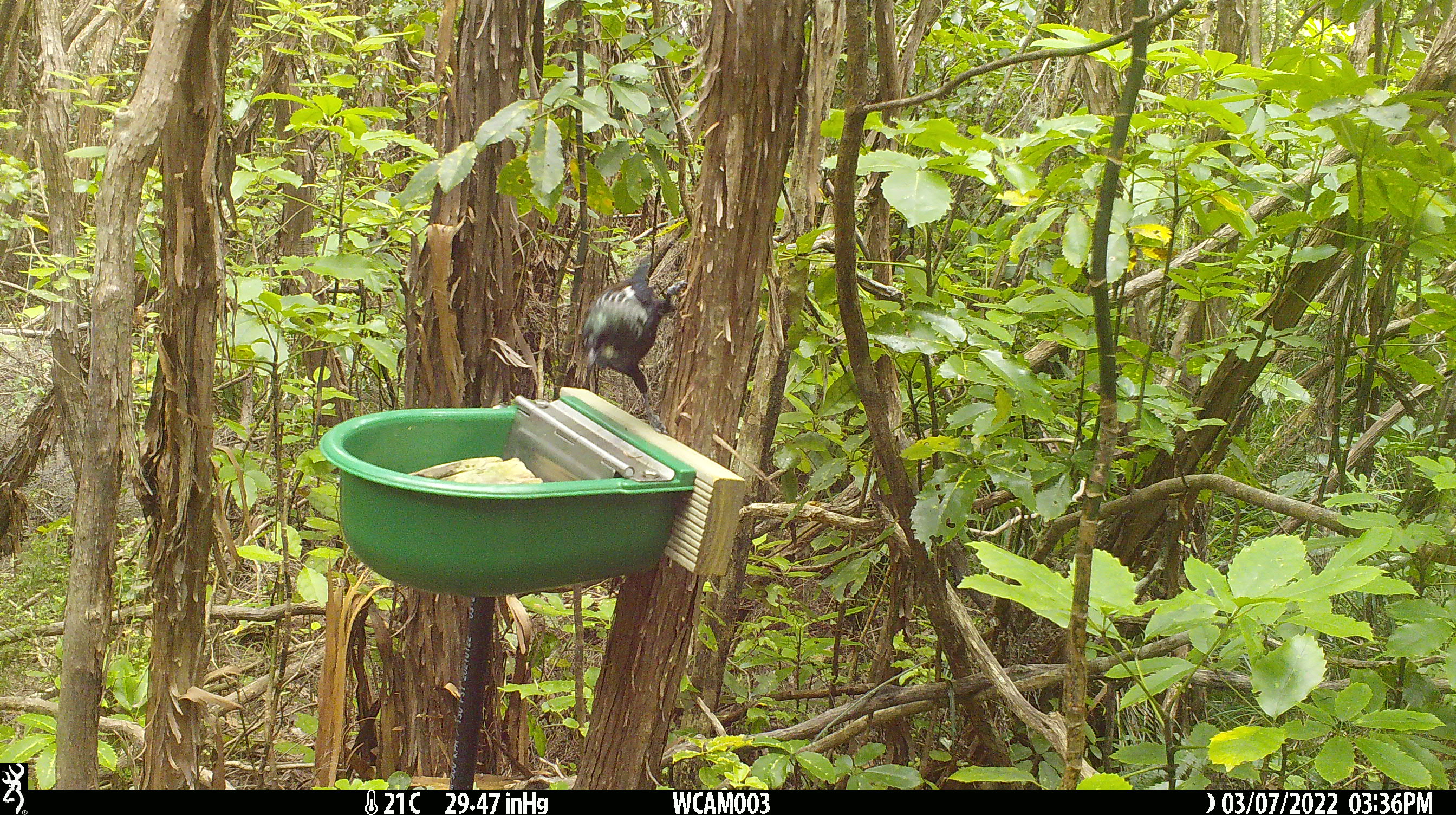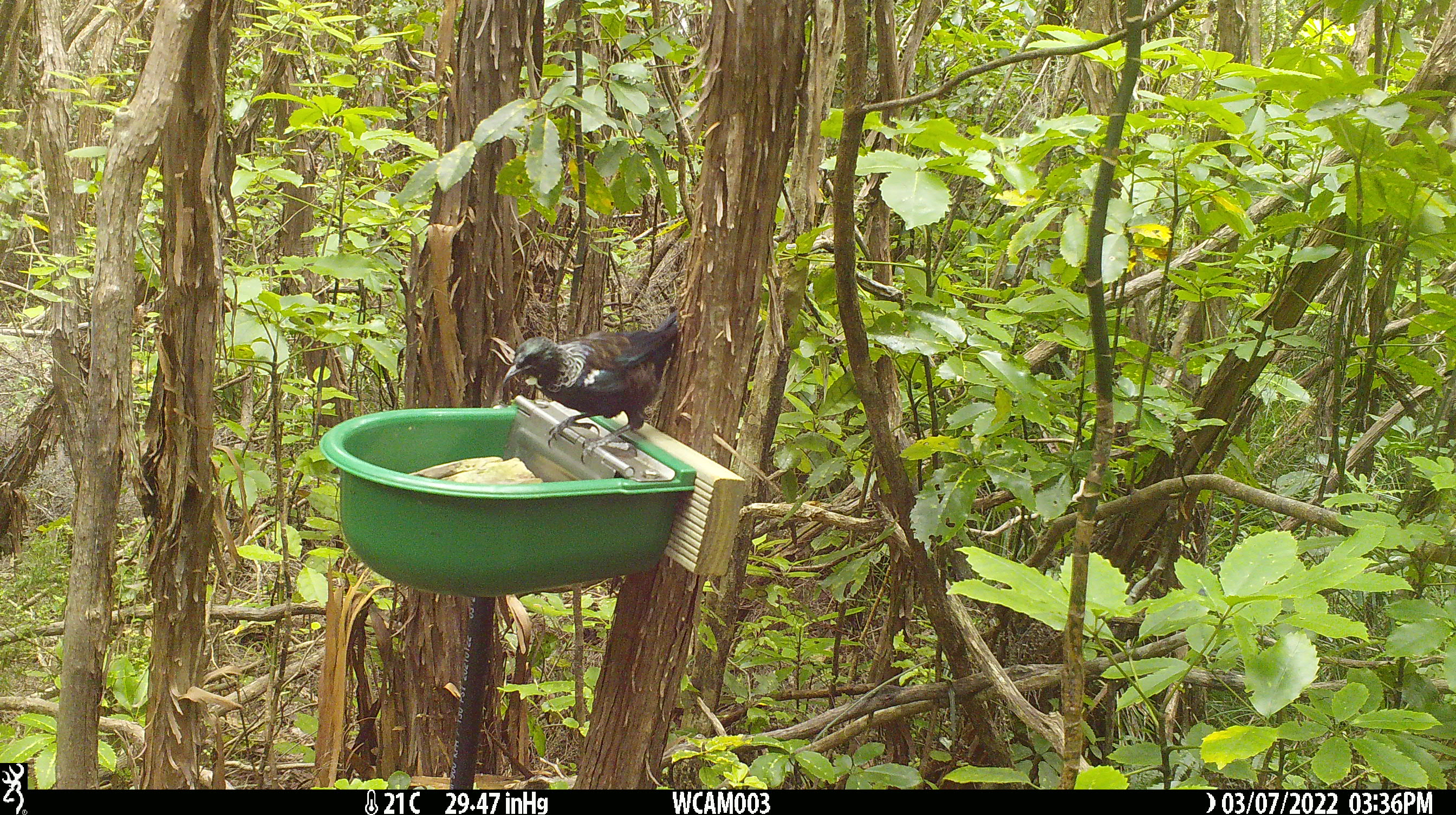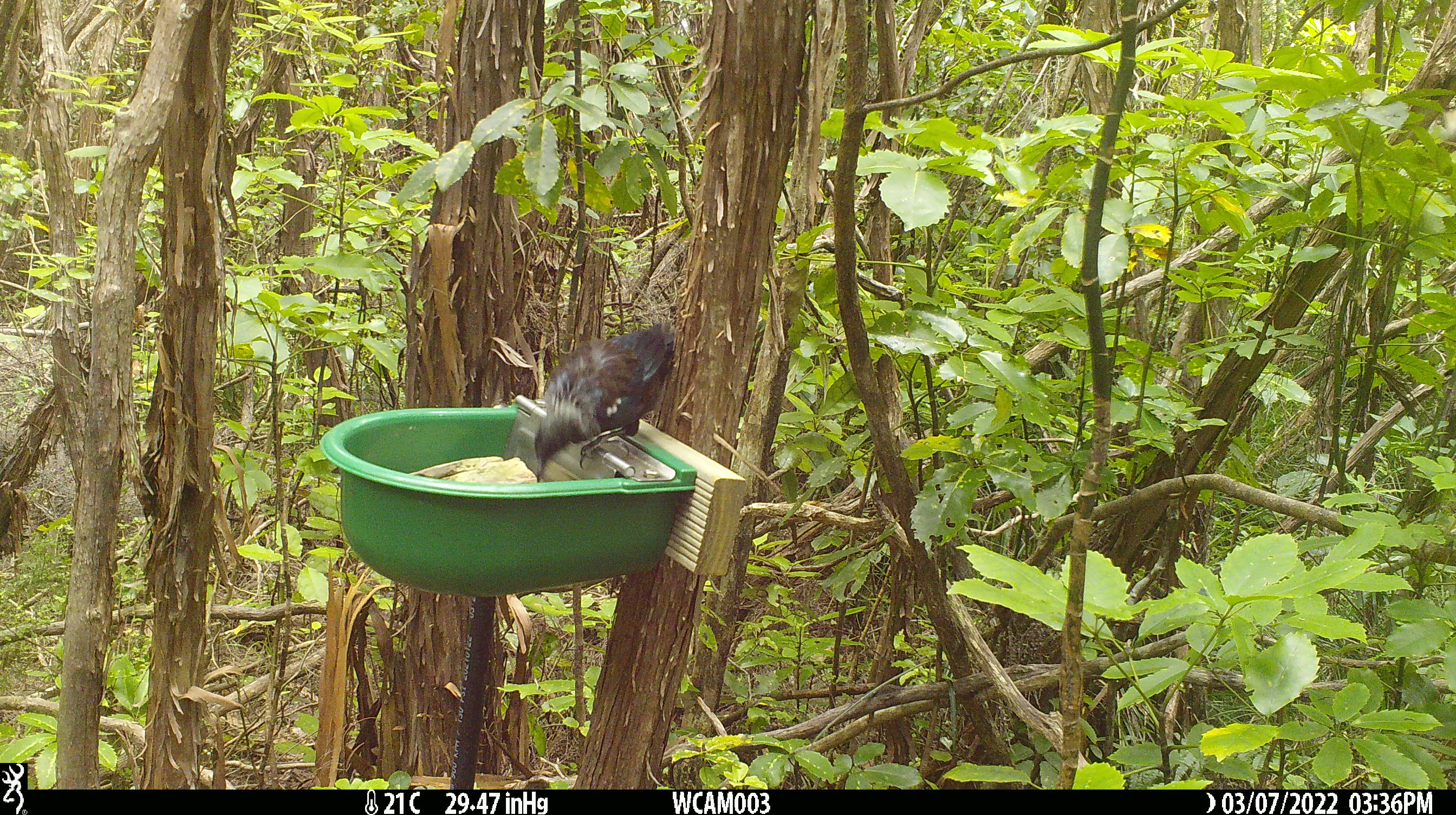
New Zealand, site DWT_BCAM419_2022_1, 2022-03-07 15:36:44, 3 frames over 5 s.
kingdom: Animalia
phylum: Chordata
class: Aves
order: Passeriformes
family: Meliphagidae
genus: Prosthemadera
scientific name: Prosthemadera novaeseelandiae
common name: tui